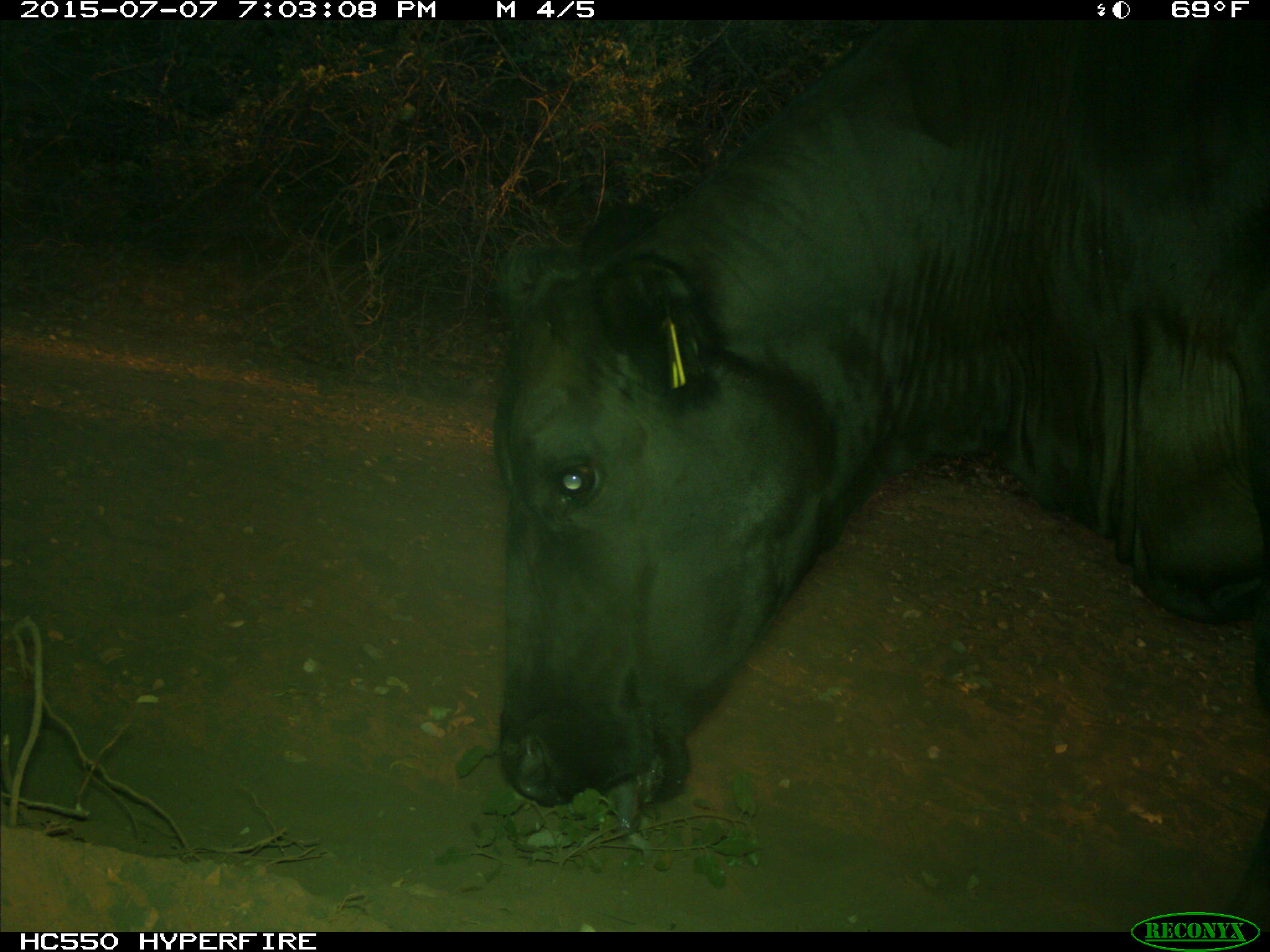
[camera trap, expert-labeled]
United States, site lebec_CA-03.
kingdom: Animalia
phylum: Chordata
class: Mammalia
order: Artiodactyla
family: Bovidae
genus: Bos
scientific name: Bos taurus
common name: domestic cow